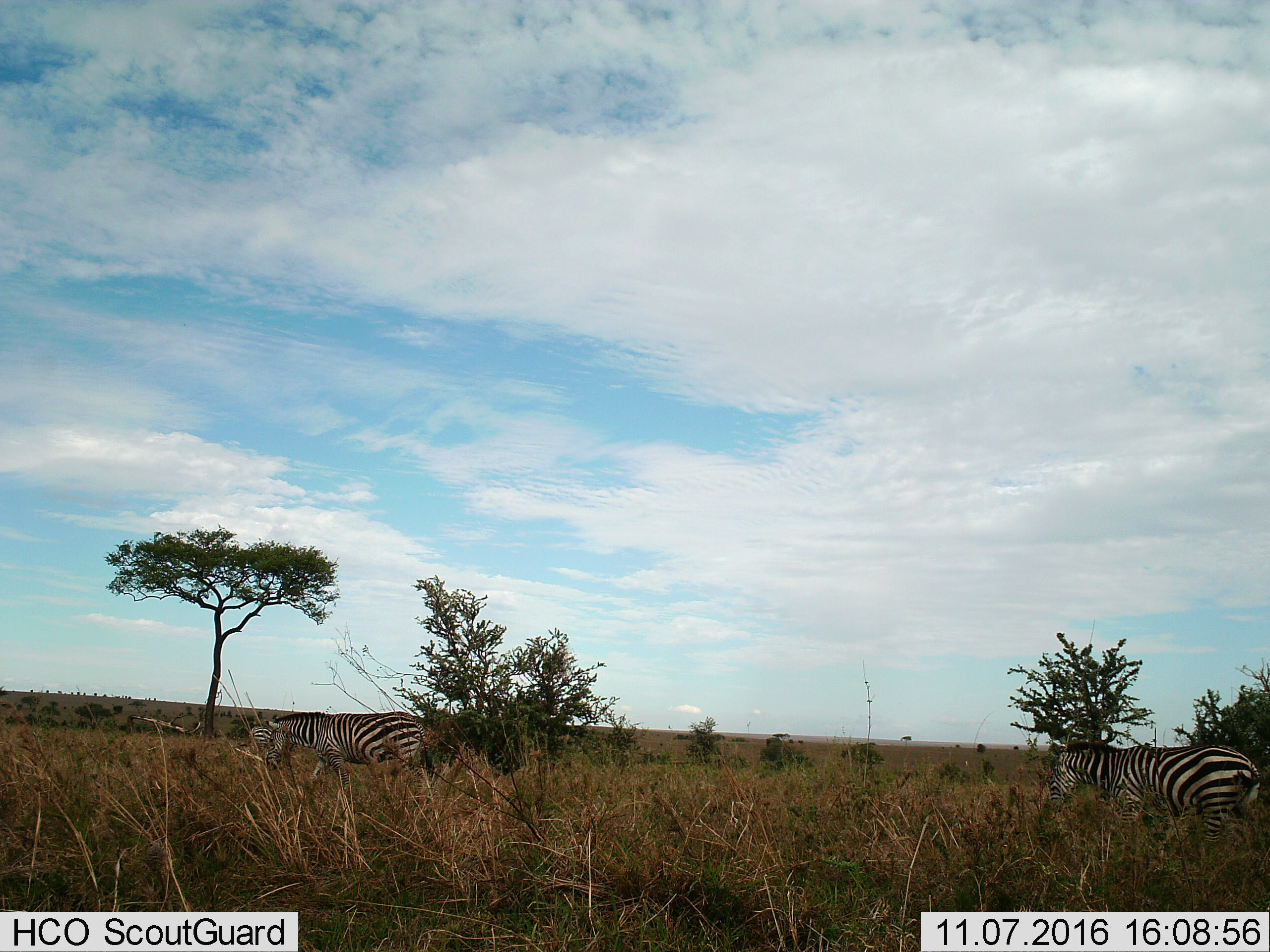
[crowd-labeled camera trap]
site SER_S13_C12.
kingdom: Animalia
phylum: Chordata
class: Mammalia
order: Perissodactyla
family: Equidae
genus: Equus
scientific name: Equus quagga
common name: plains zebra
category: zebraplains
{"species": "zebraplains (plains zebra) (Equus quagga)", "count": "2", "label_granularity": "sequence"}